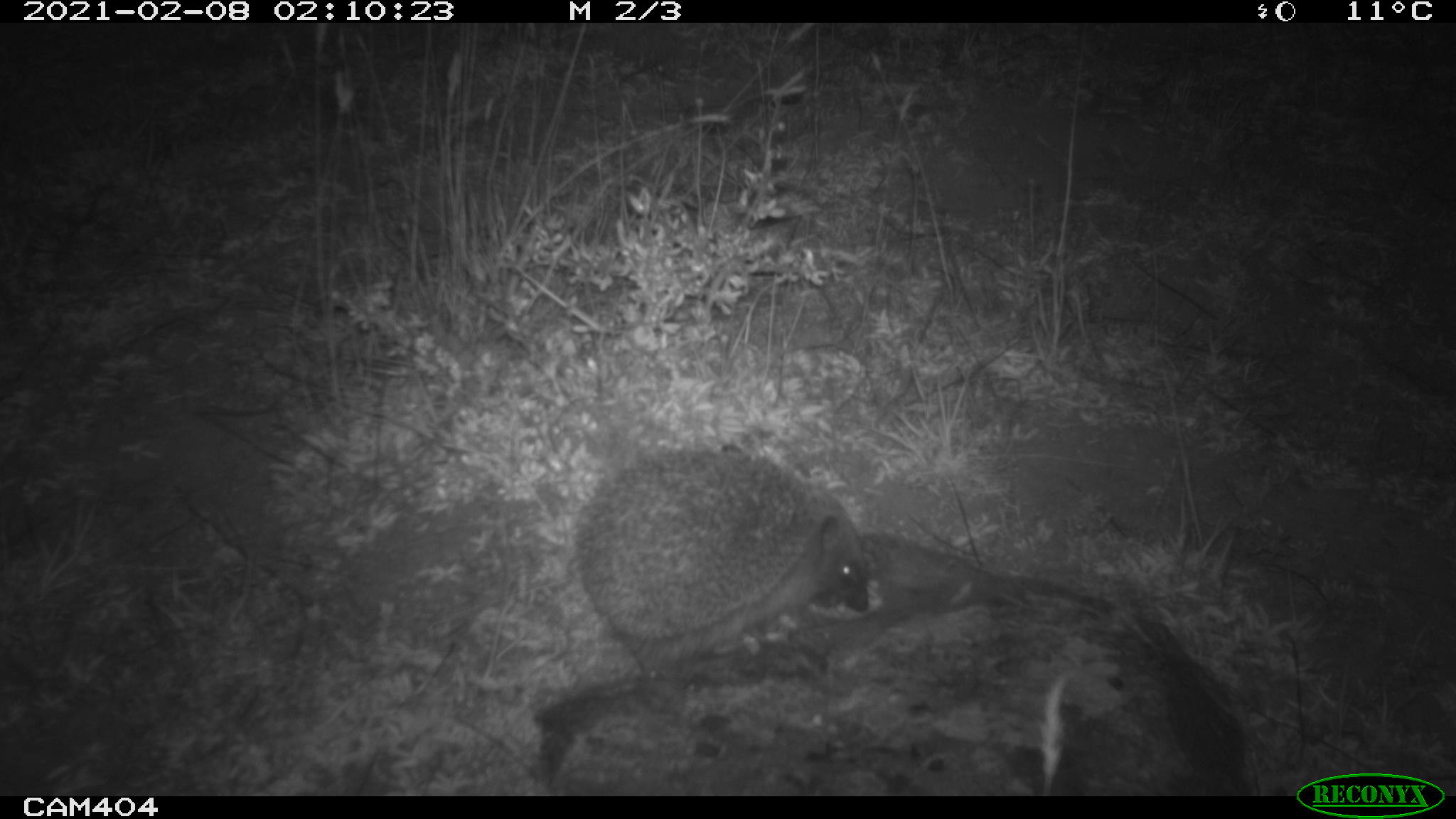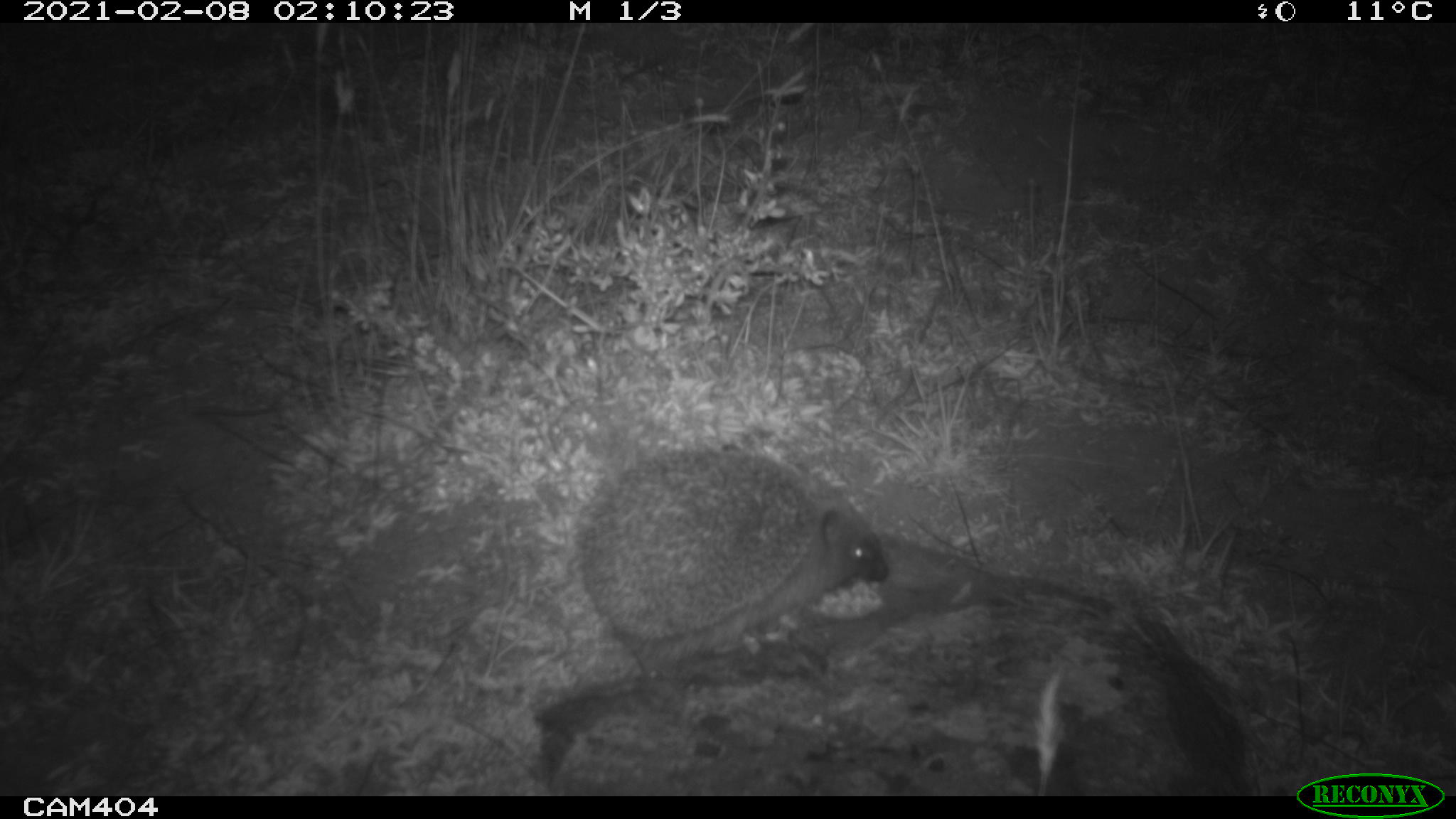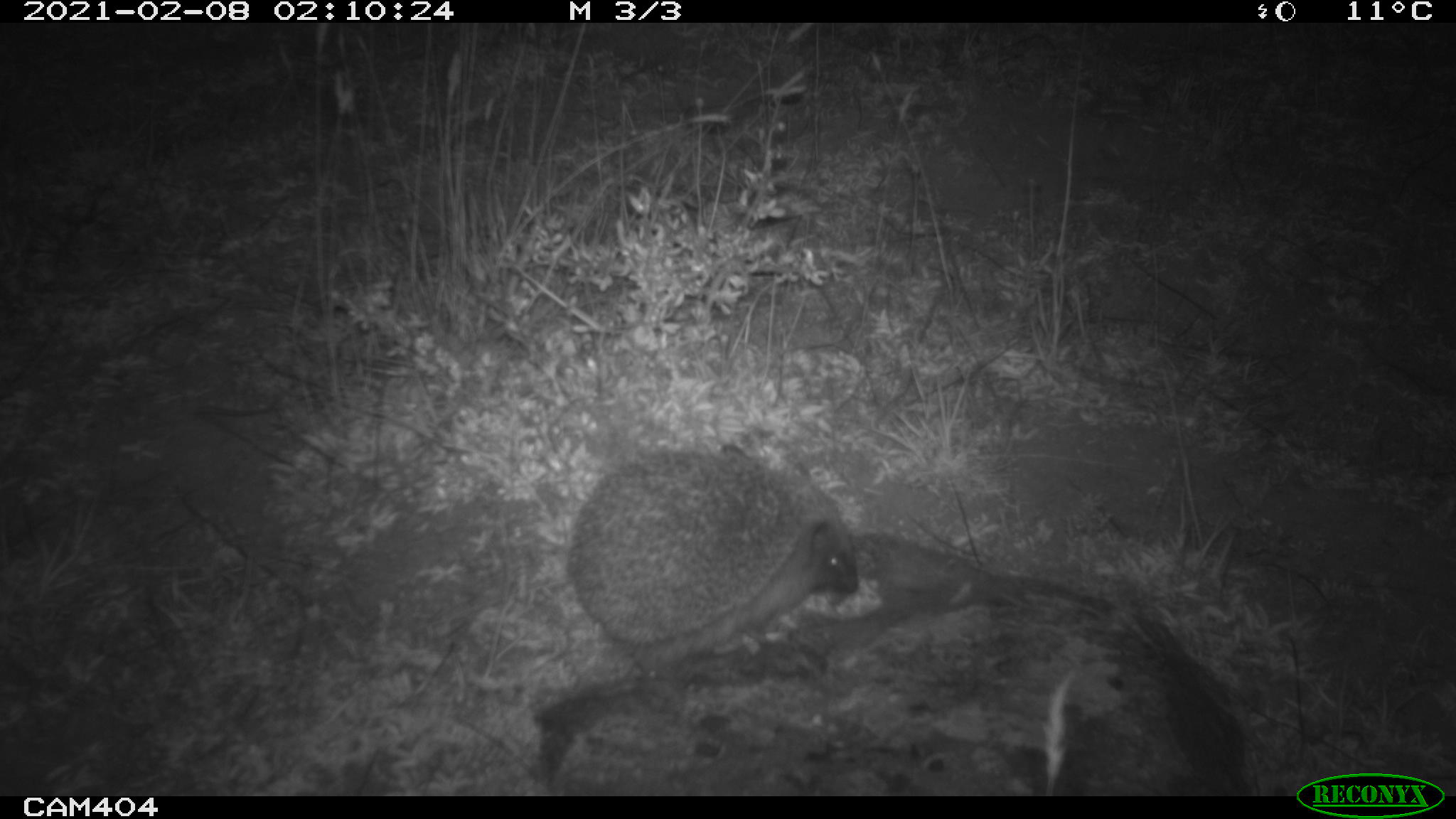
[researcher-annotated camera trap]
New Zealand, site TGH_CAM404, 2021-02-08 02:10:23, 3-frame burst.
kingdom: Animalia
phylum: Chordata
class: Mammalia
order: Eulipotyphla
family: Erinaceidae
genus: Erinaceus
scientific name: Erinaceus europaeus europaeus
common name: european hedgehog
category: hedgehog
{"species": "hedgehog (european hedgehog) (Erinaceus europaeus europaeus)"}